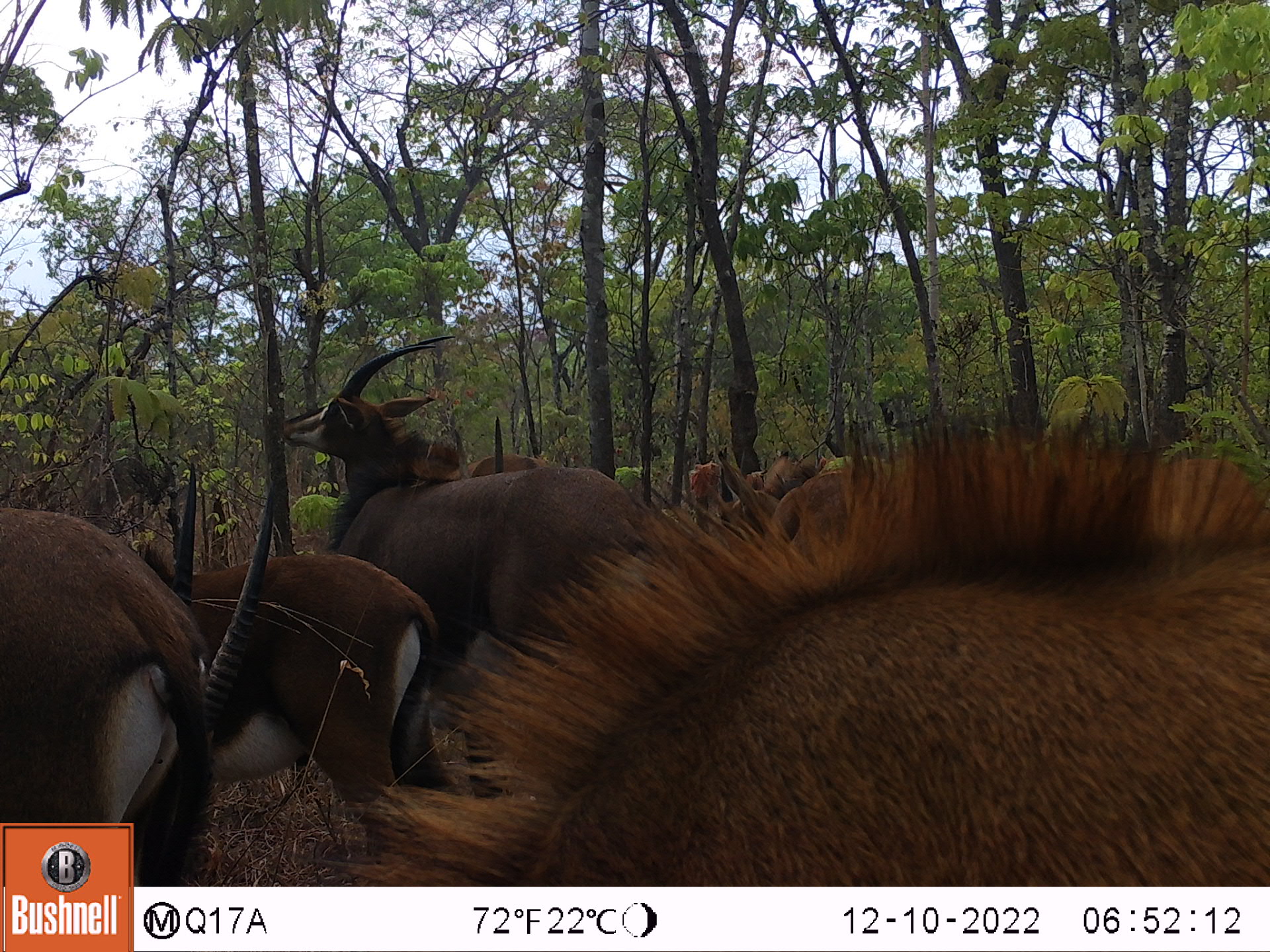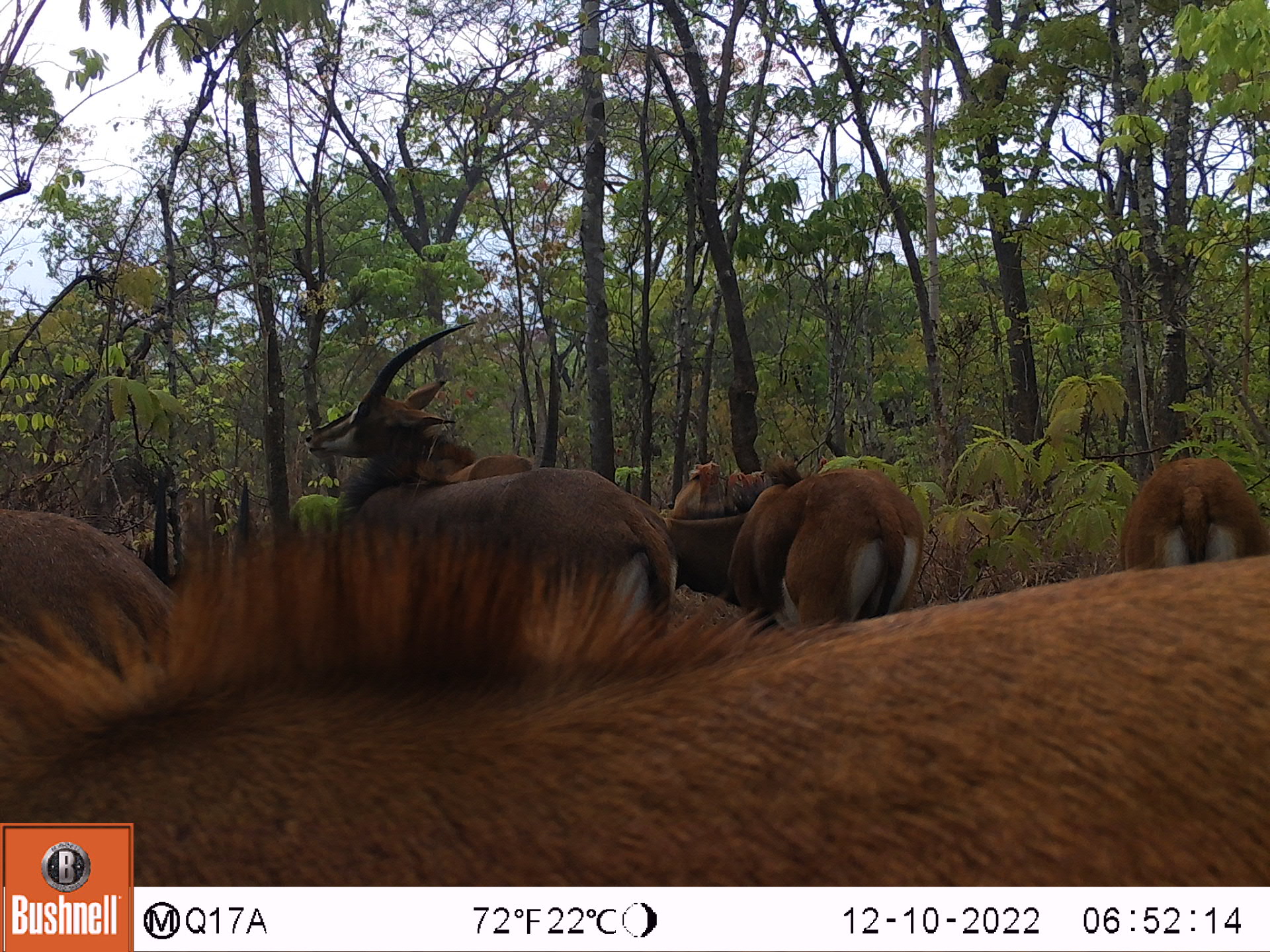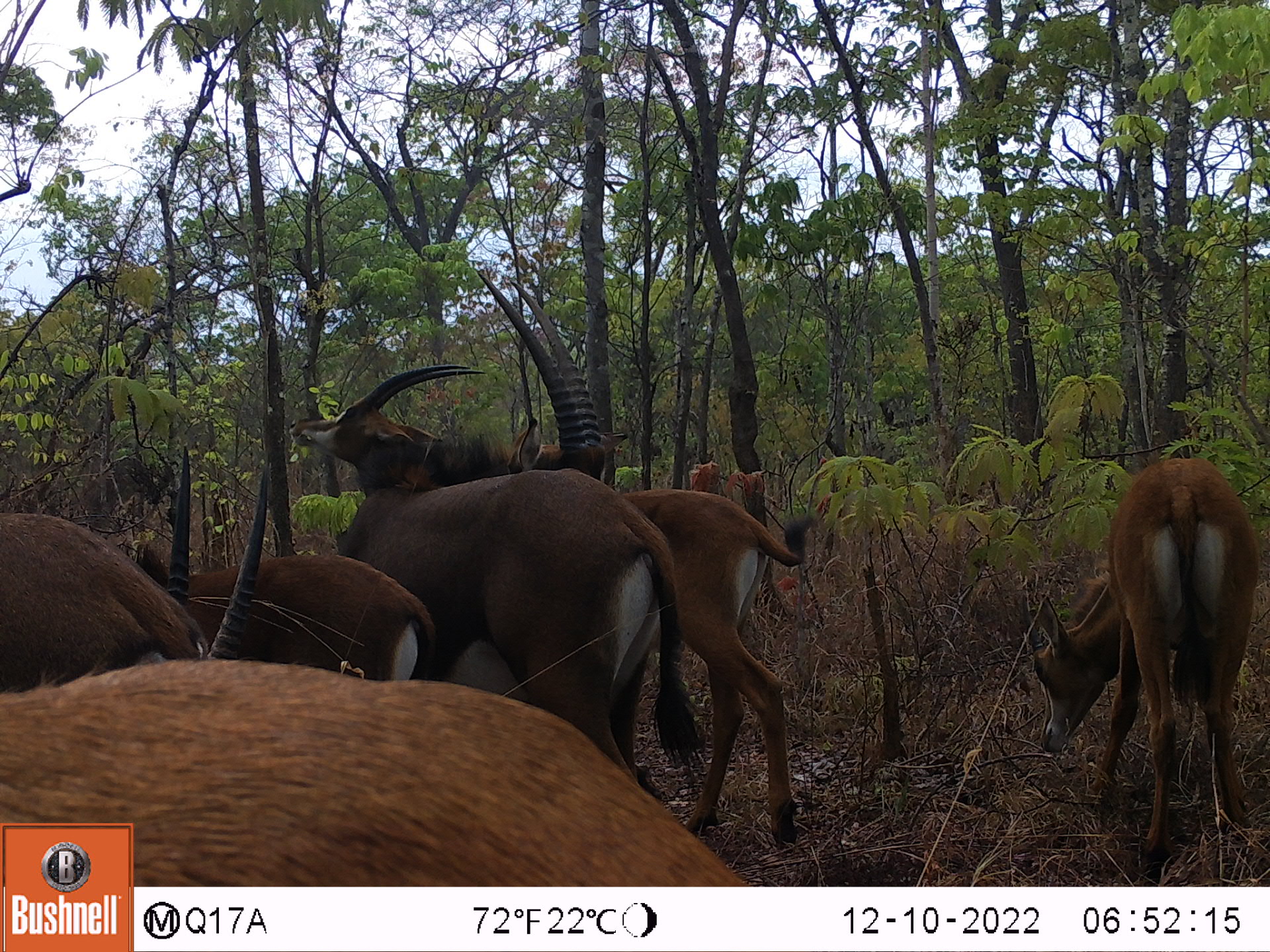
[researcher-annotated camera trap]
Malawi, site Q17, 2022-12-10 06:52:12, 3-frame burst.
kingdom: Animalia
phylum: Chordata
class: Mammalia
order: Artiodactyla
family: Bovidae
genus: Hippotragus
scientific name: Hippotragus niger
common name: sable antelope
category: sable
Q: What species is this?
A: Sable (sable antelope) (Hippotragus niger).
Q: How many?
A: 6.